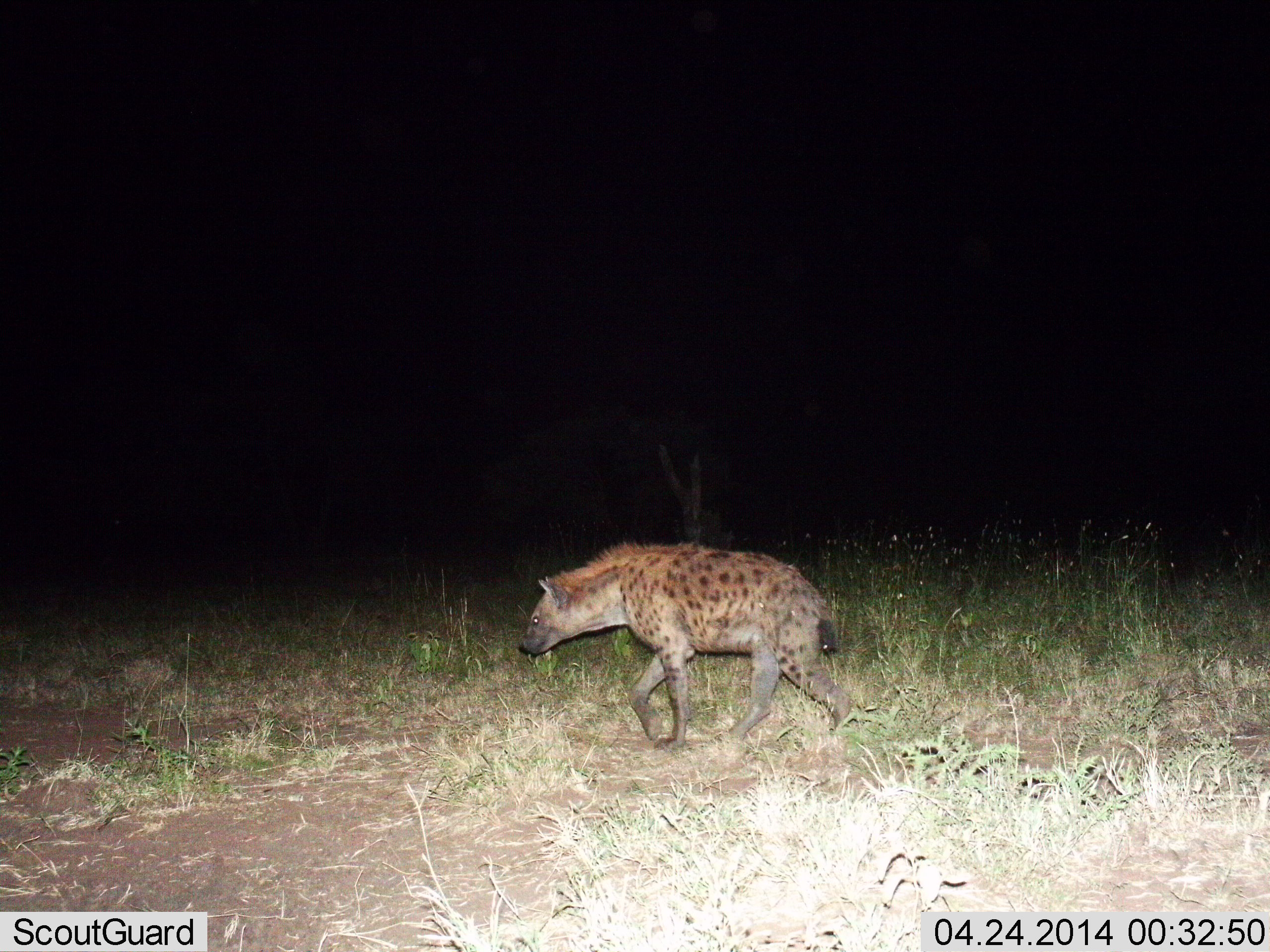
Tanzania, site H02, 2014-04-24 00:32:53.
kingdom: Animalia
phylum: Chordata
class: Mammalia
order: Carnivora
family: Hyaenidae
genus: Crocuta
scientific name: Crocuta crocuta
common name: spotted hyena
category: hyenaspotted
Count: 1.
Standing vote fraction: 0%.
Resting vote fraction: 0%.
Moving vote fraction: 100%.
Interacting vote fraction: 0%.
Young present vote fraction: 0%.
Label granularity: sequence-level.